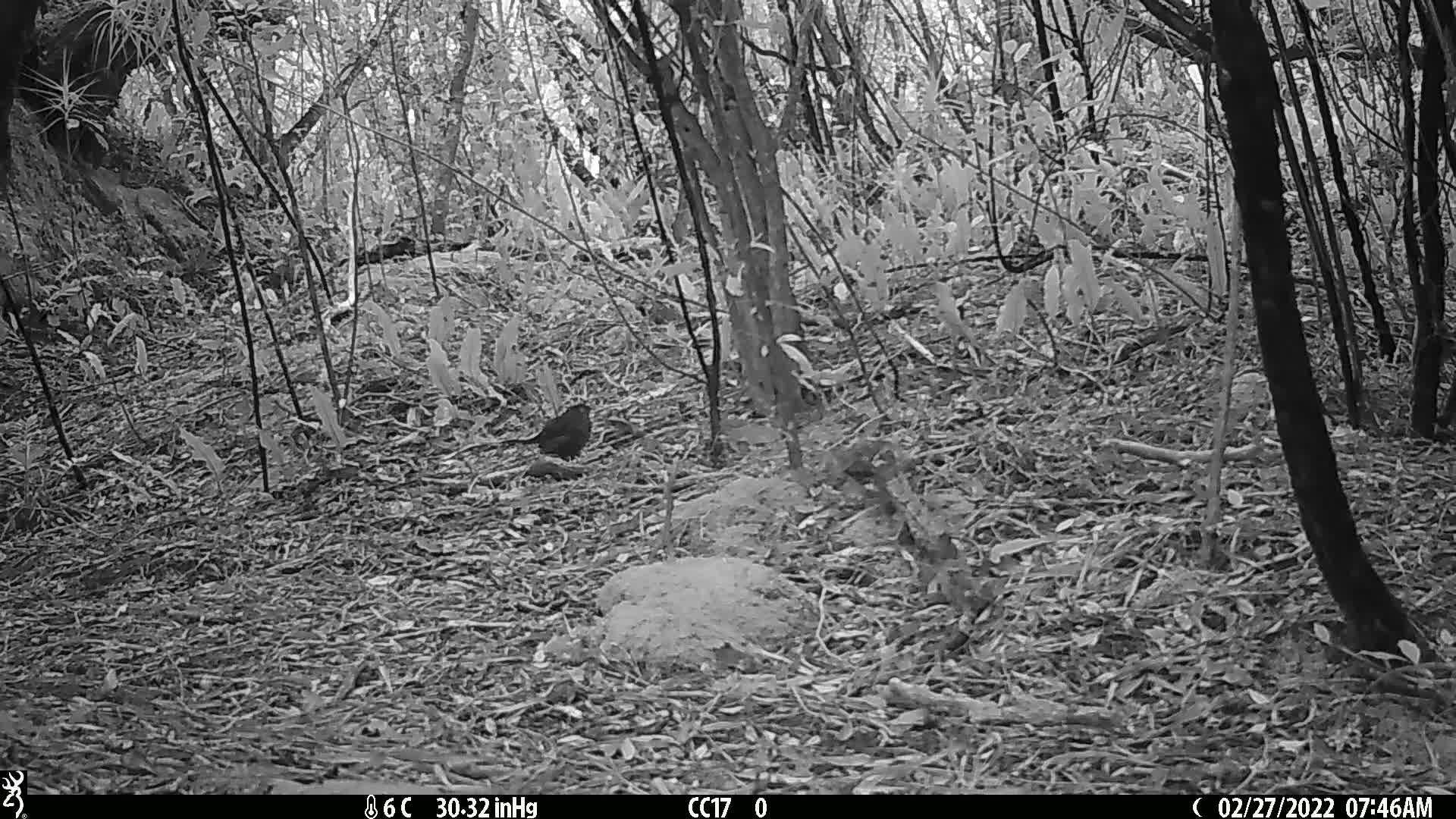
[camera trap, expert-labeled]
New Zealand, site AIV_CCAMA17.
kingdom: Animalia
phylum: Chordata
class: Aves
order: Passeriformes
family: Turdidae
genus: Turdus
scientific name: Turdus merula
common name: eurasian blackbird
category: blackbird